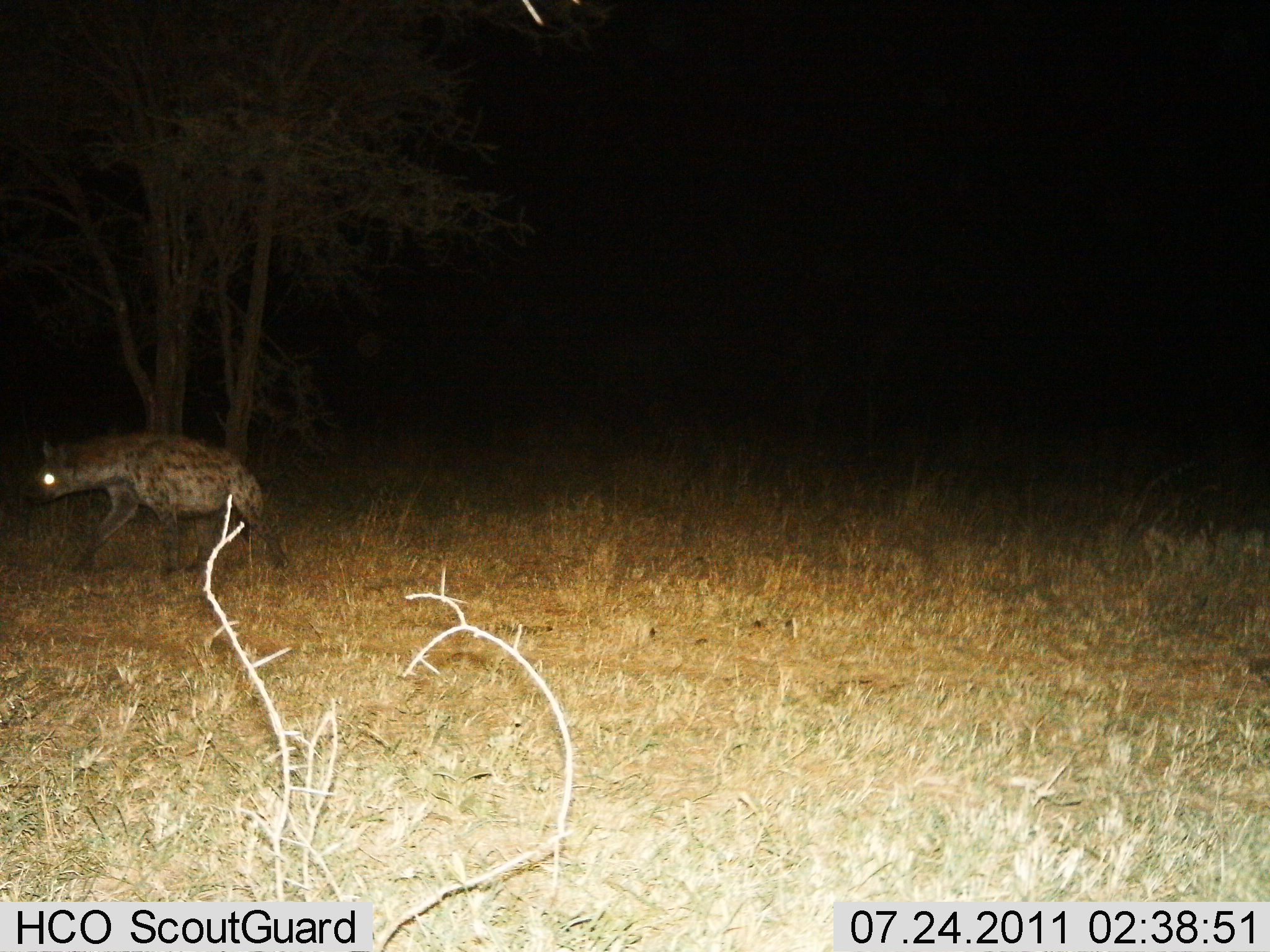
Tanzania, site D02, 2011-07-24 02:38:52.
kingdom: Animalia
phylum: Chordata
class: Mammalia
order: Carnivora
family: Hyaenidae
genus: Crocuta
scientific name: Crocuta crocuta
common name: spotted hyena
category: hyenaspotted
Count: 1.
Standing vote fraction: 0%.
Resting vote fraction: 0%.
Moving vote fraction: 100%.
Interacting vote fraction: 0%.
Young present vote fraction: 0%.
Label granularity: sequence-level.